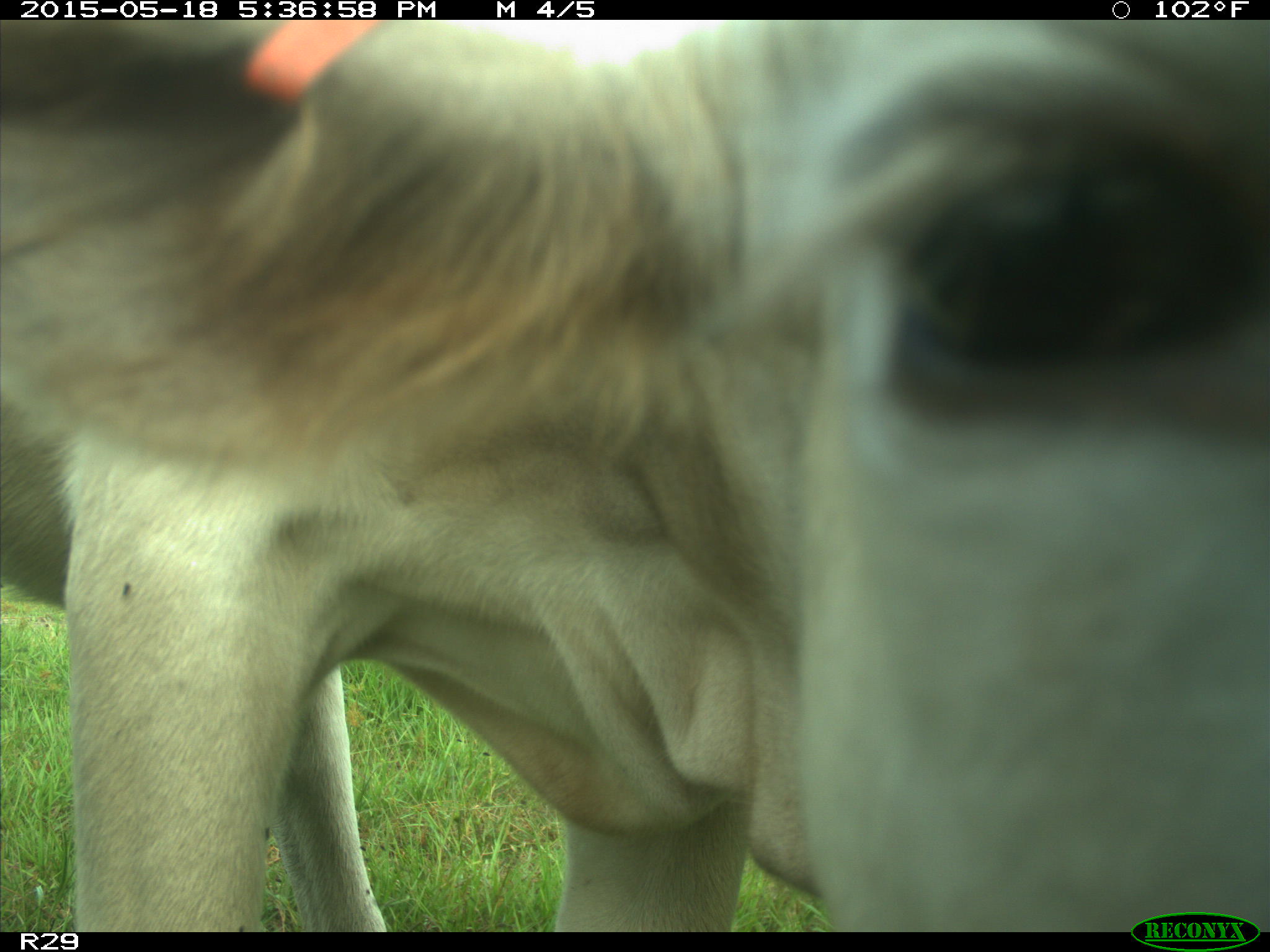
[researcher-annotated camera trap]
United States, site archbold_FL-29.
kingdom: Animalia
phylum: Chordata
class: Mammalia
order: Artiodactyla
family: Bovidae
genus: Bos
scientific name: Bos taurus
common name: domestic cow